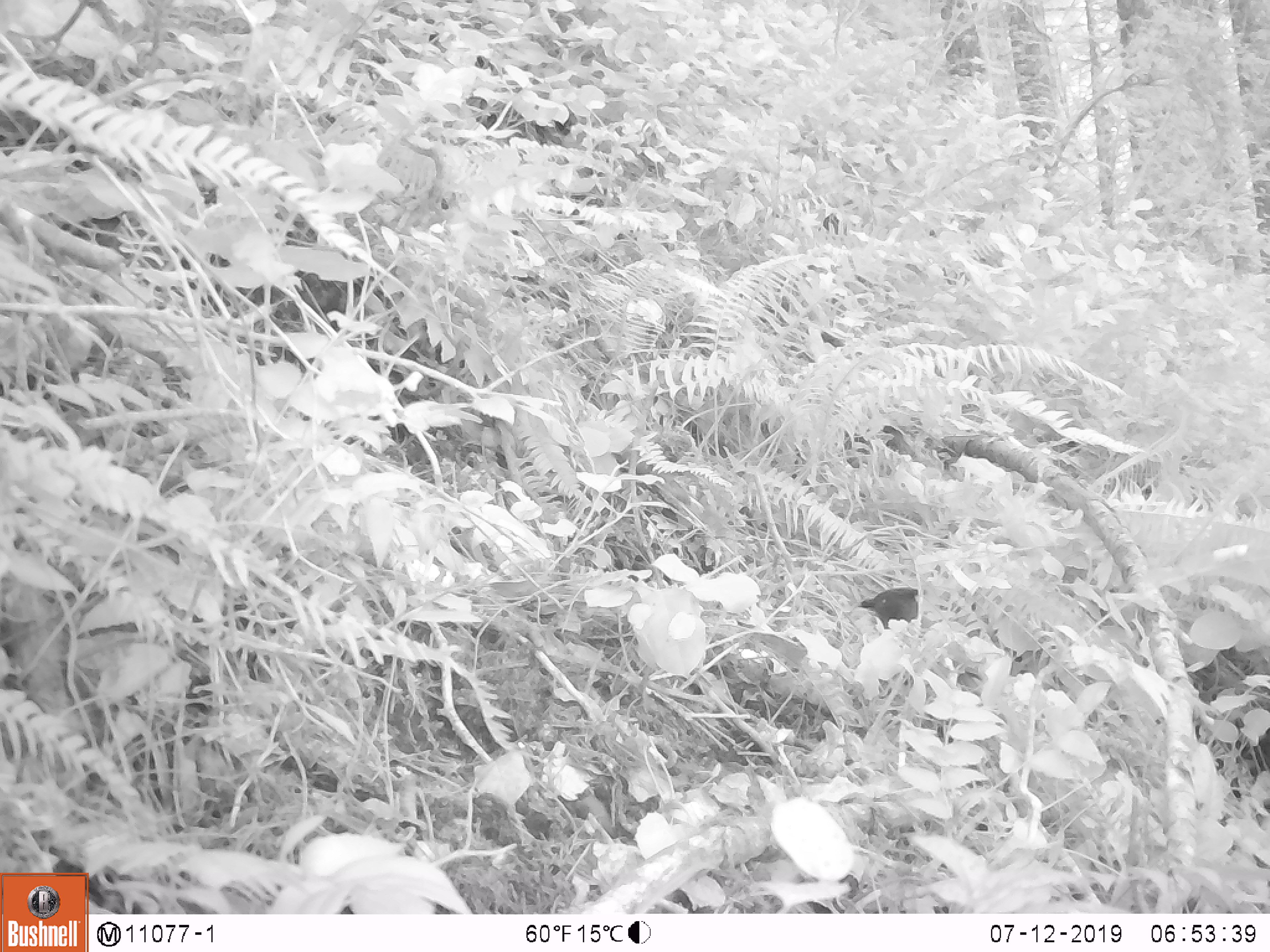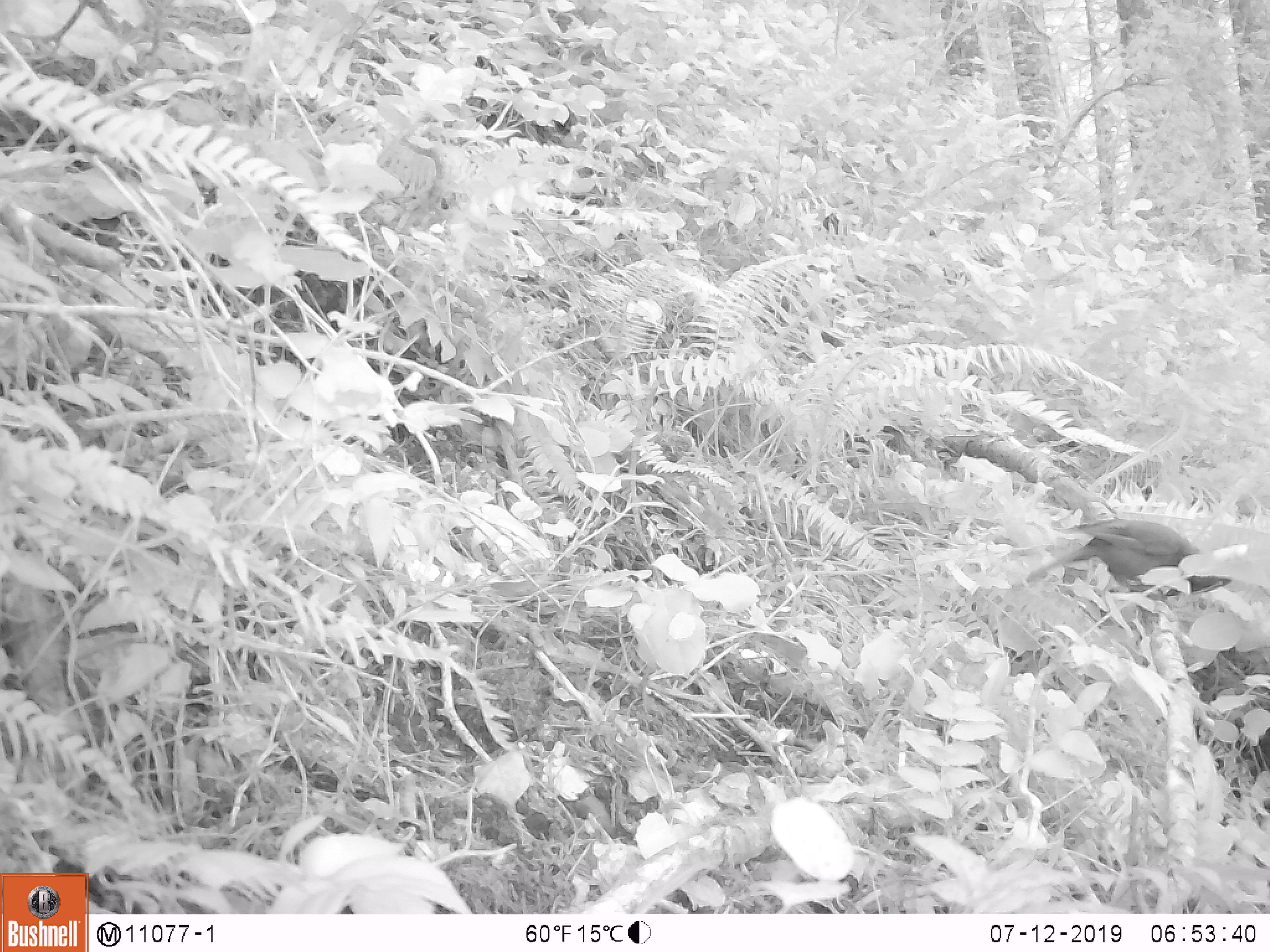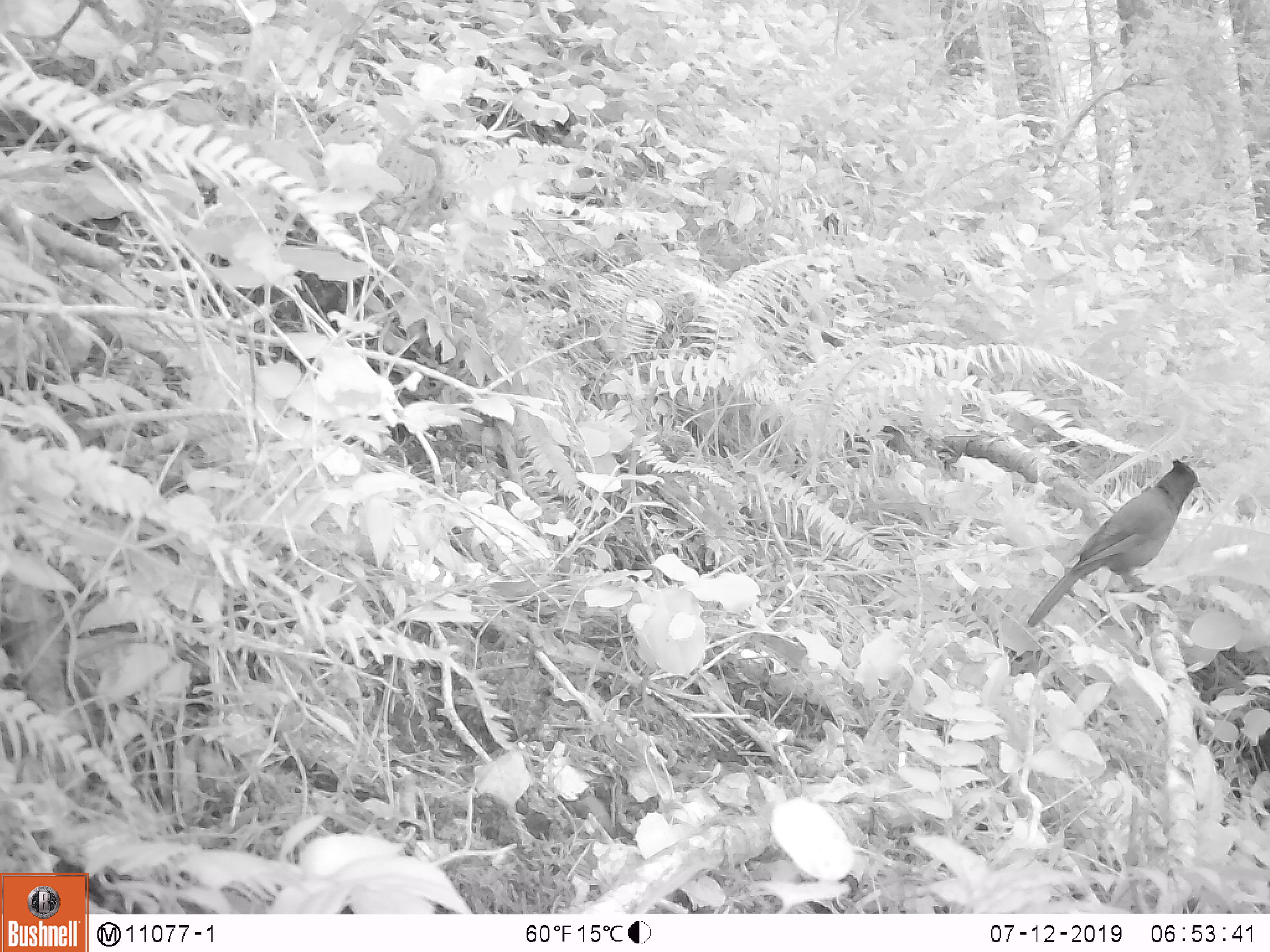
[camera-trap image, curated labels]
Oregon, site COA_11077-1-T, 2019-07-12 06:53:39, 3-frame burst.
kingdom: Animalia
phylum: Chordata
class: Aves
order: Passeriformes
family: Corvidae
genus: Cyanocitta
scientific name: Cyanocitta stelleri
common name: steller's jay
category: stellers jay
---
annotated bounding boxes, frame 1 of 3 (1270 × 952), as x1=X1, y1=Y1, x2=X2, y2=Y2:
stellers jay: x1=855, y1=579, x2=930, y2=639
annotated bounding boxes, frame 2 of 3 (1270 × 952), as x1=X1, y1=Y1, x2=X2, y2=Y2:
stellers jay: x1=1017, y1=514, x2=1243, y2=595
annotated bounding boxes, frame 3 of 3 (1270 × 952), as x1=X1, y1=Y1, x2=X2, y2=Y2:
stellers jay: x1=1023, y1=460, x2=1206, y2=627